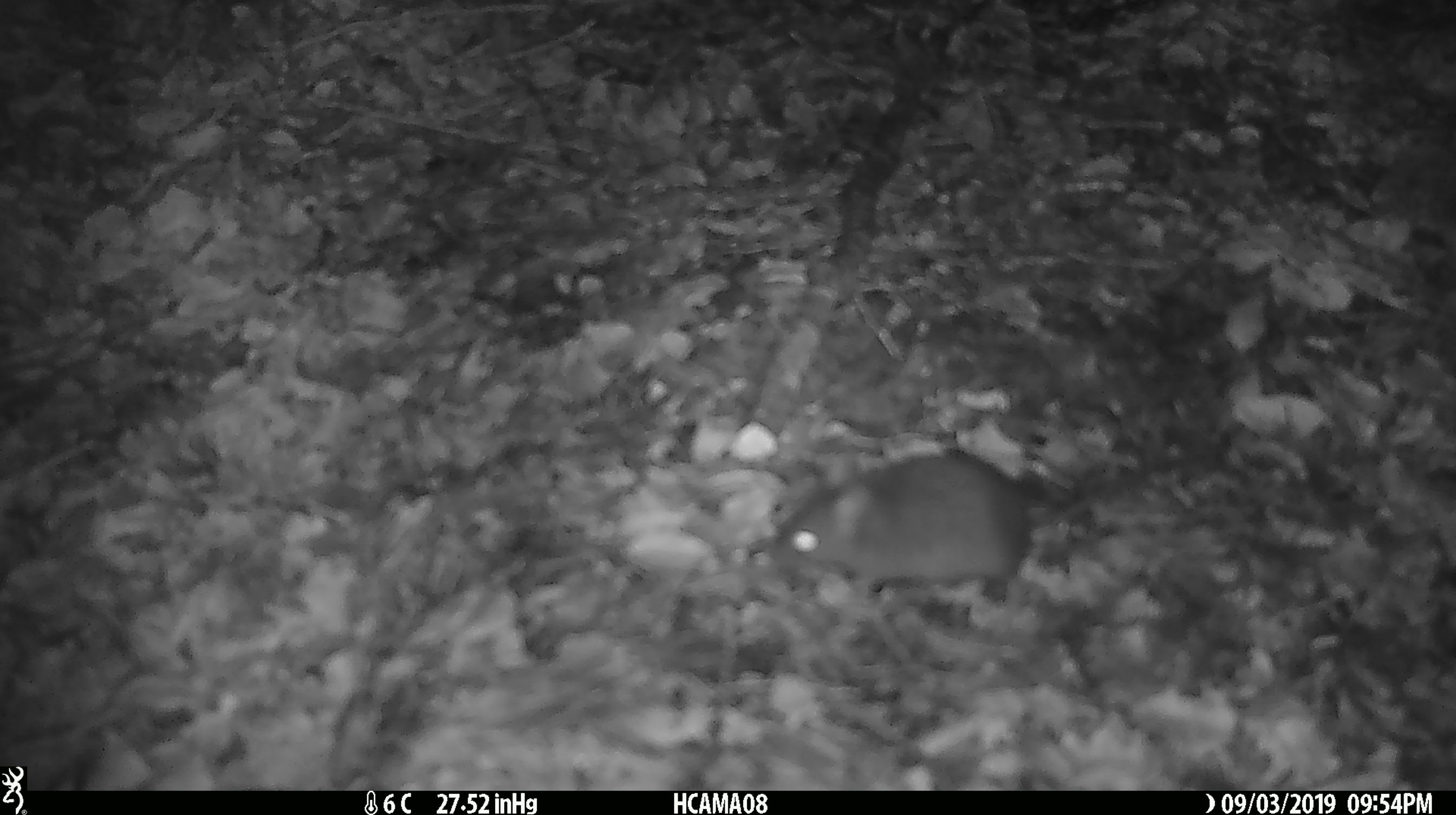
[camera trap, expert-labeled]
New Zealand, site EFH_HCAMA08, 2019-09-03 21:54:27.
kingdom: Animalia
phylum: Chordata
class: Mammalia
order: Rodentia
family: Muridae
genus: Mus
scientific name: Mus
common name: mouse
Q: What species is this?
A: Mouse (Mus).